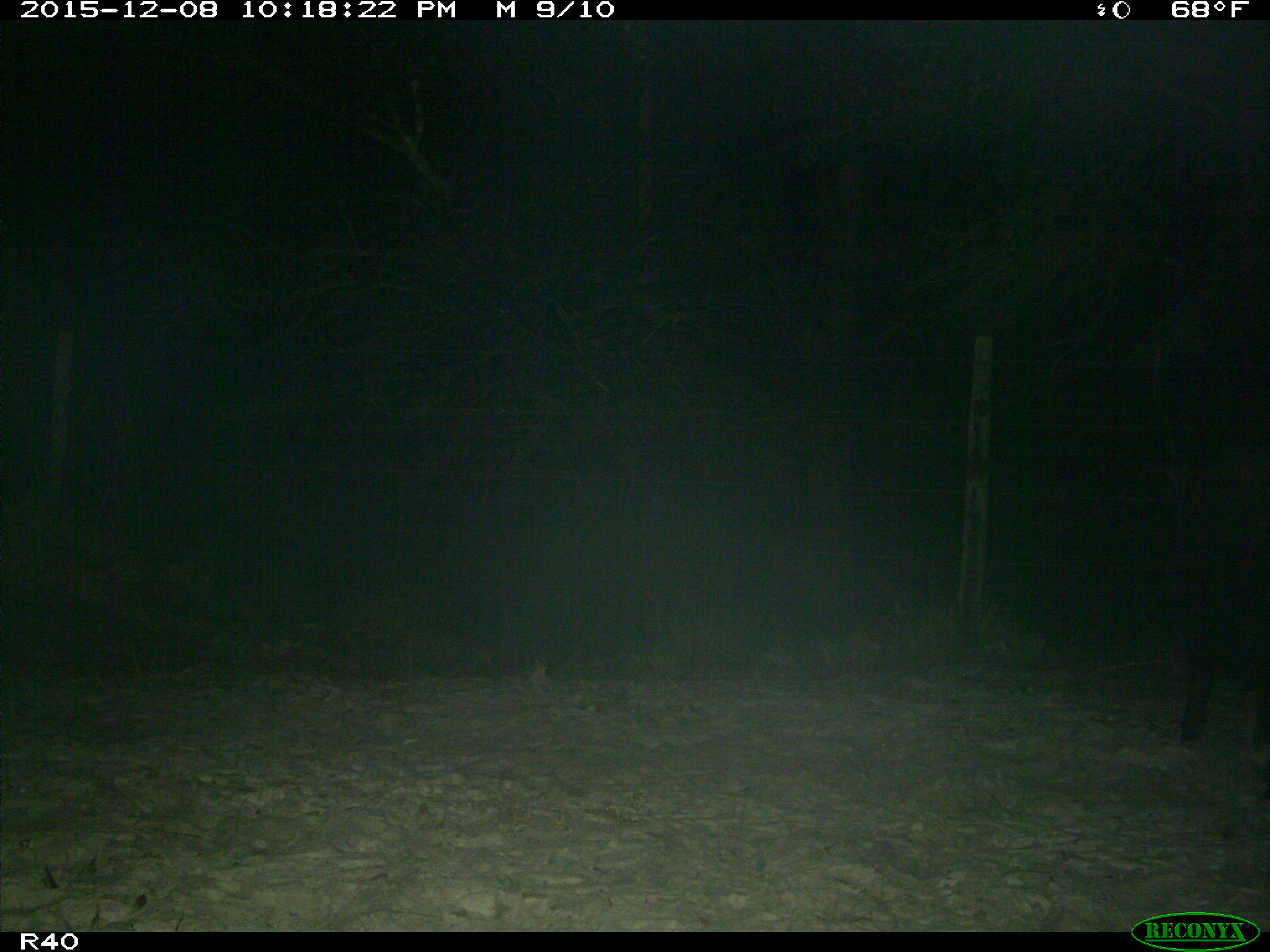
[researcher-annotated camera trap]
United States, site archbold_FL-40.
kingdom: Animalia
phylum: Chordata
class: Mammalia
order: Artiodactyla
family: Suidae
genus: Sus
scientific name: Sus scrofa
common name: wild boar